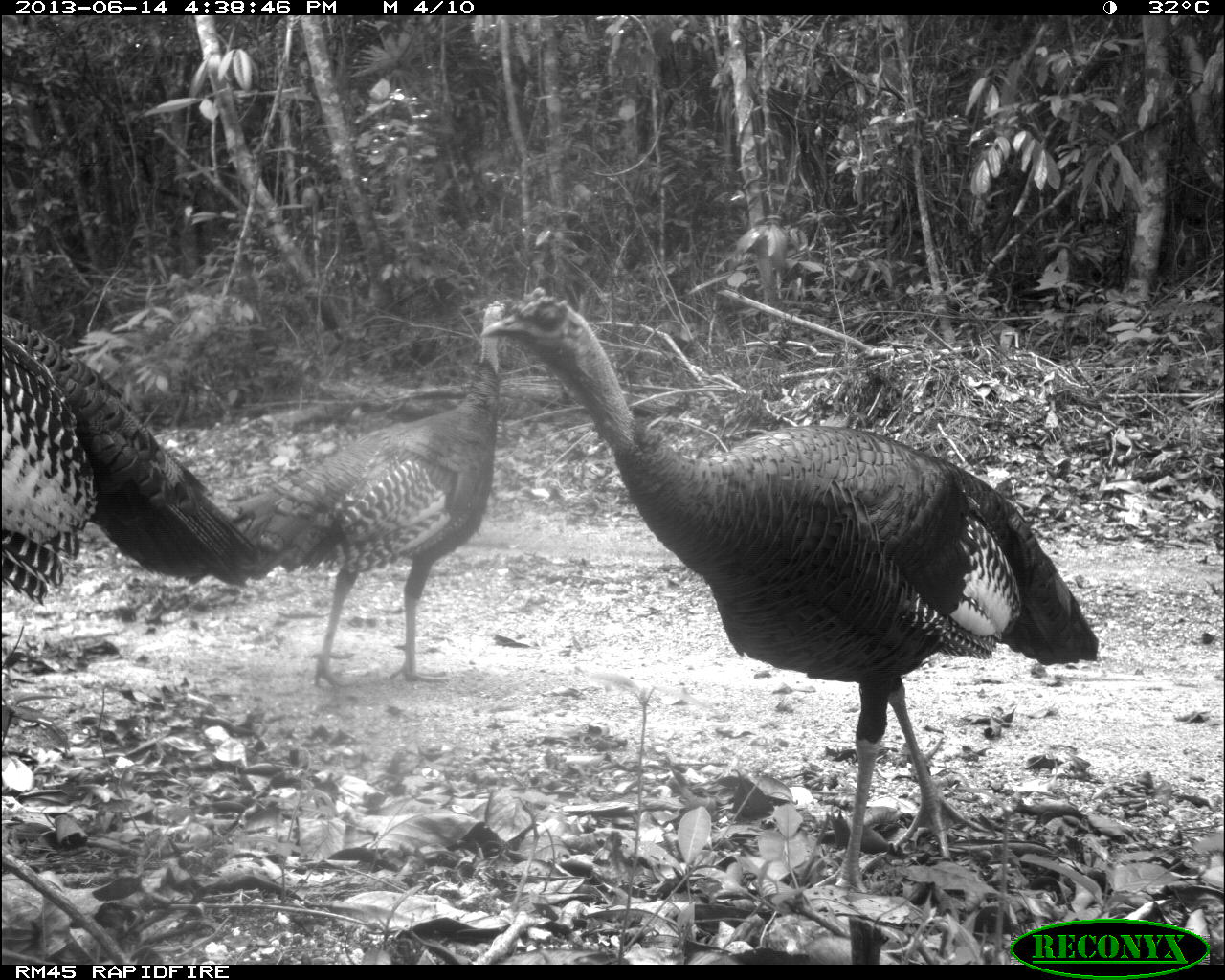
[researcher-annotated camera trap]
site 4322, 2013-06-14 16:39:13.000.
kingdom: Animalia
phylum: Chordata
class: Aves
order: Galliformes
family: Phasianidae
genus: Meleagris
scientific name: Meleagris ocellata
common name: ocellated turkey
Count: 3.